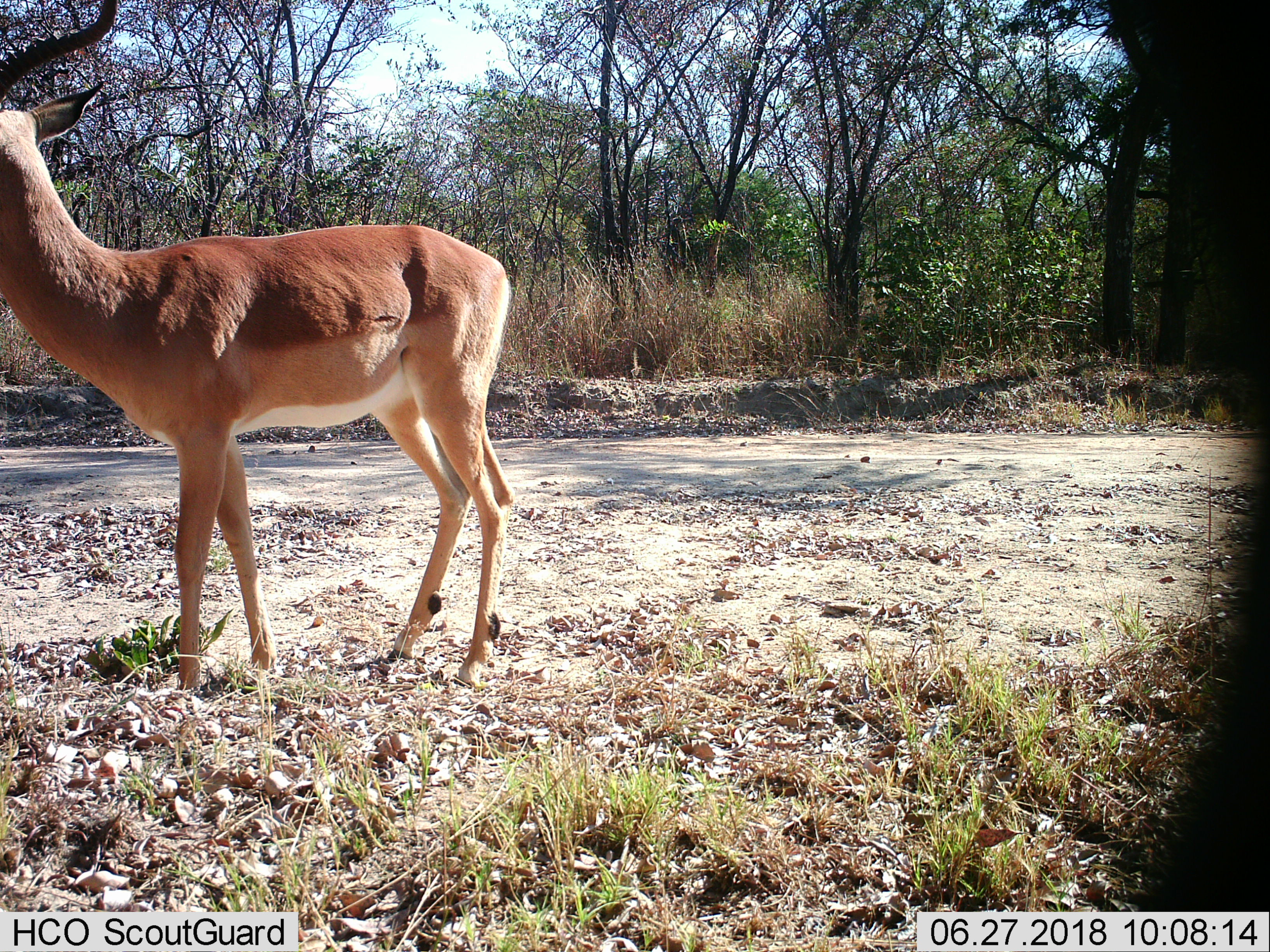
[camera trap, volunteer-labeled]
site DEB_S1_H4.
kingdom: Animalia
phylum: Chordata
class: Mammalia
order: Artiodactyla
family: Bovidae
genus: Aepyceros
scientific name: Aepyceros melampus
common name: impala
Impala (Aepyceros melampus), count 1. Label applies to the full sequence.